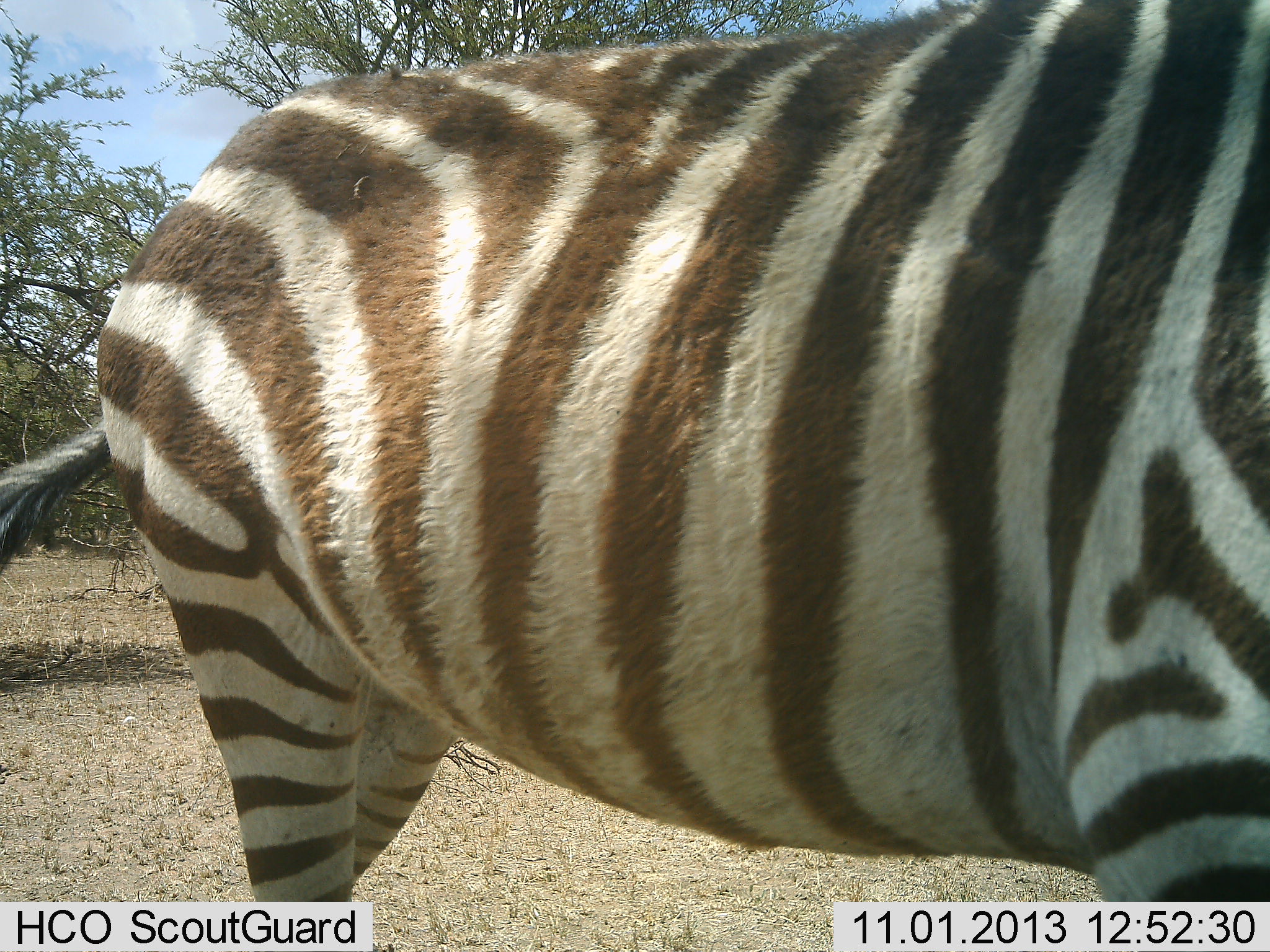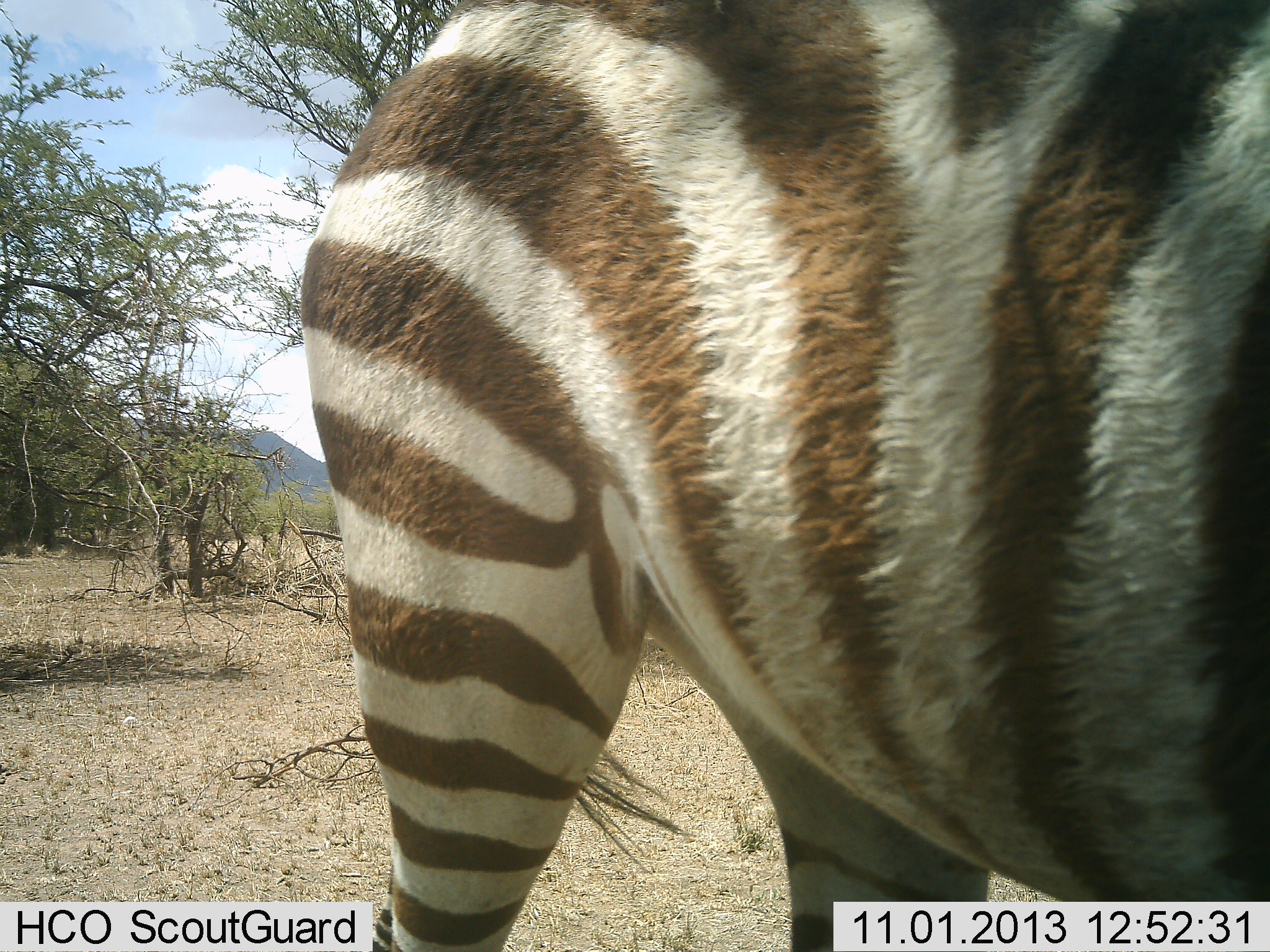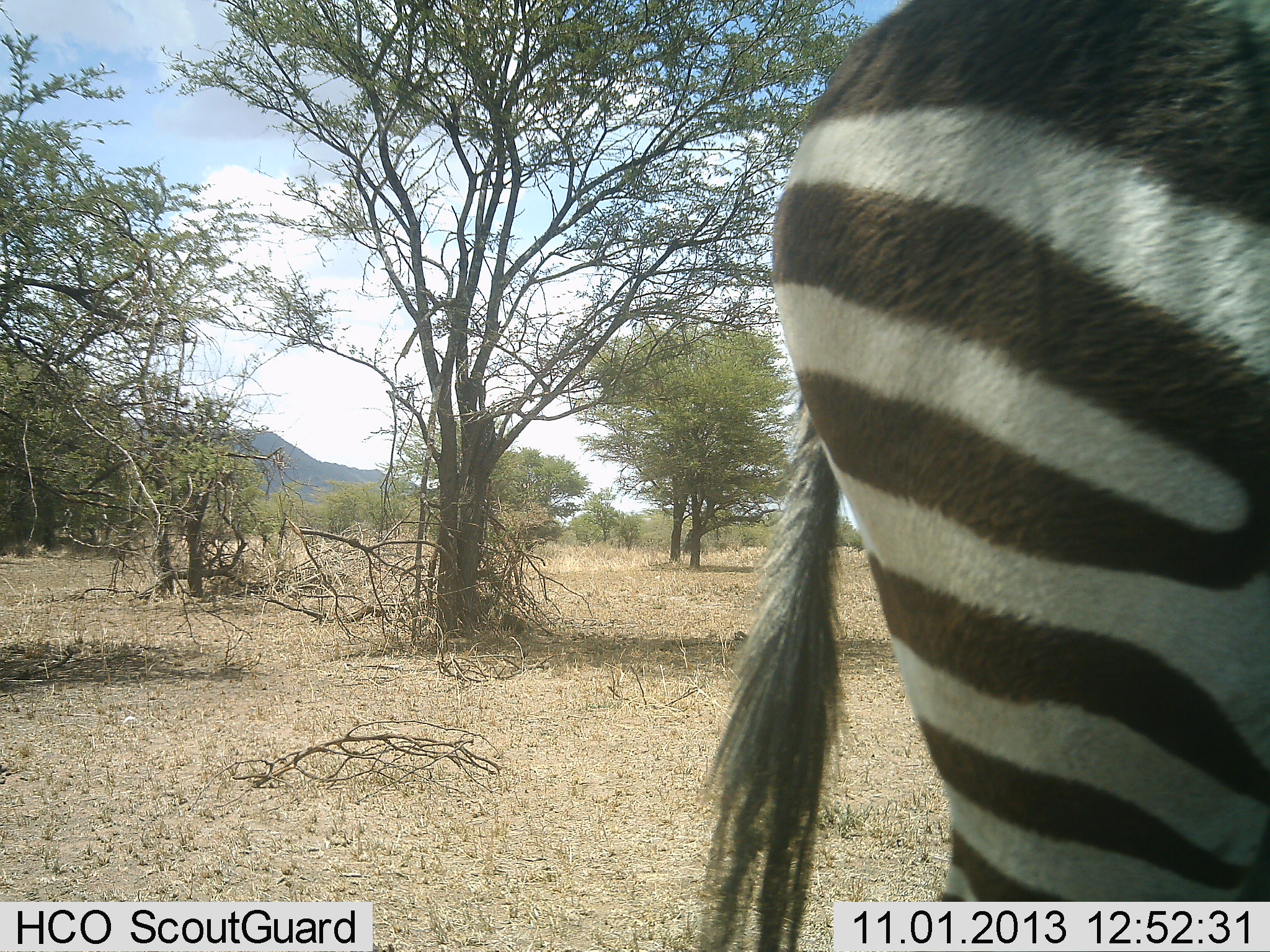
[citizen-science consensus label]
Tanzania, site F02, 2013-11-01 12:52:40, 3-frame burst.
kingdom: Animalia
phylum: Chordata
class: Mammalia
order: Perissodactyla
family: Equidae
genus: Equus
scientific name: Equus quagga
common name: plains zebra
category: zebra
Zebra (plains zebra) (Equus quagga), count 1. Behavior (volunteer vote fractions): standing 0%, resting 0%, moving 100%, interacting 0%. Young present (vote fraction): 0%. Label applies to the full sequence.